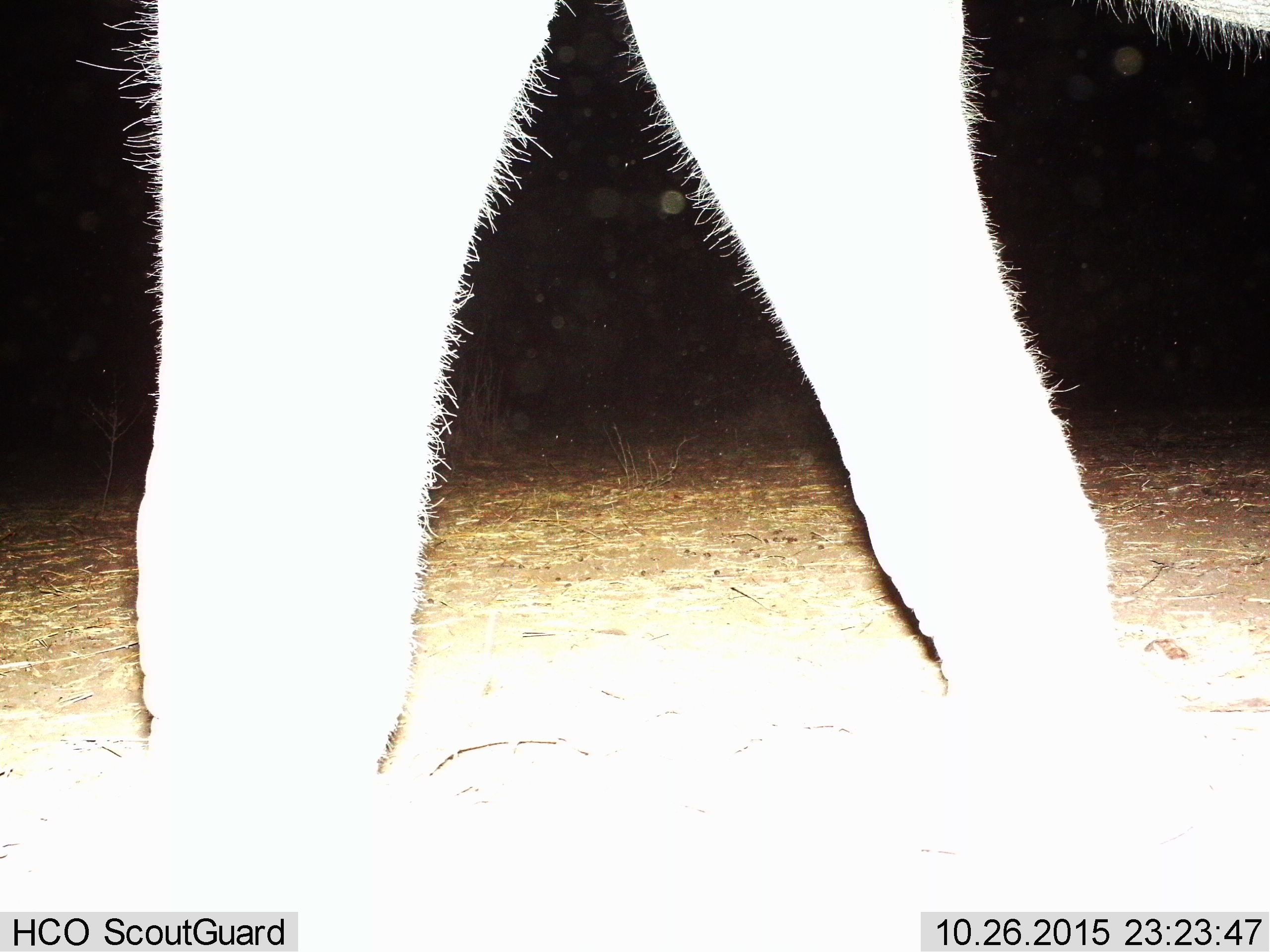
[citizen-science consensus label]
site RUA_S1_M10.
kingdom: Animalia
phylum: Chordata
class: Mammalia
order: Proboscidea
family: Elephantidae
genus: Loxodonta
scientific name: Loxodonta africana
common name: african bush elephant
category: elephant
Elephant (african bush elephant) (Loxodonta africana), count 1. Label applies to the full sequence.